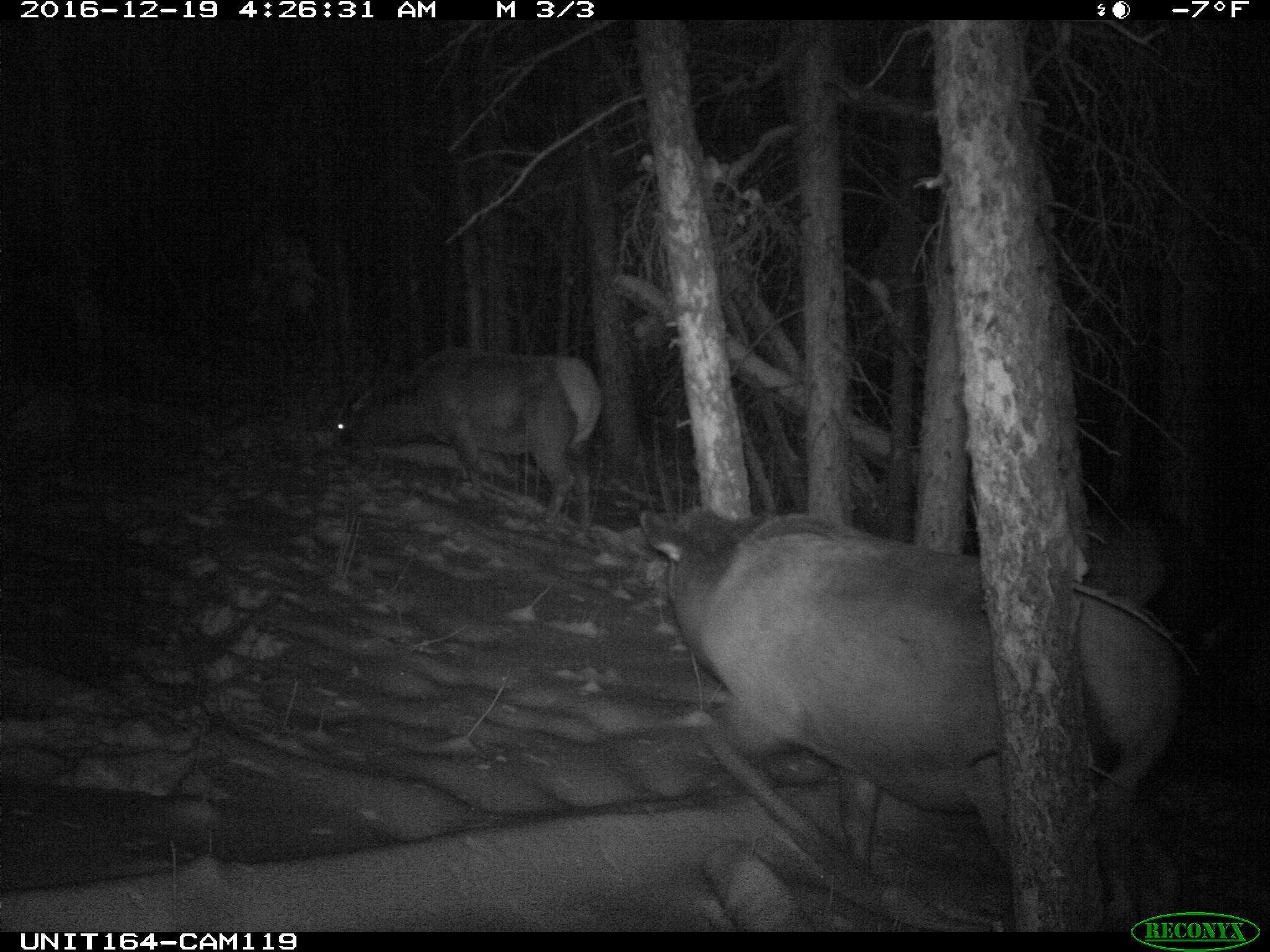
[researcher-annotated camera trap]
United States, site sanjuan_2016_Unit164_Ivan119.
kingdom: Animalia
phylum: Chordata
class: Mammalia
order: Artiodactyla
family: Cervidae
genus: Cervus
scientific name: Cervus elaphus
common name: red deer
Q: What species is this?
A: Cervus elaphus (red deer).